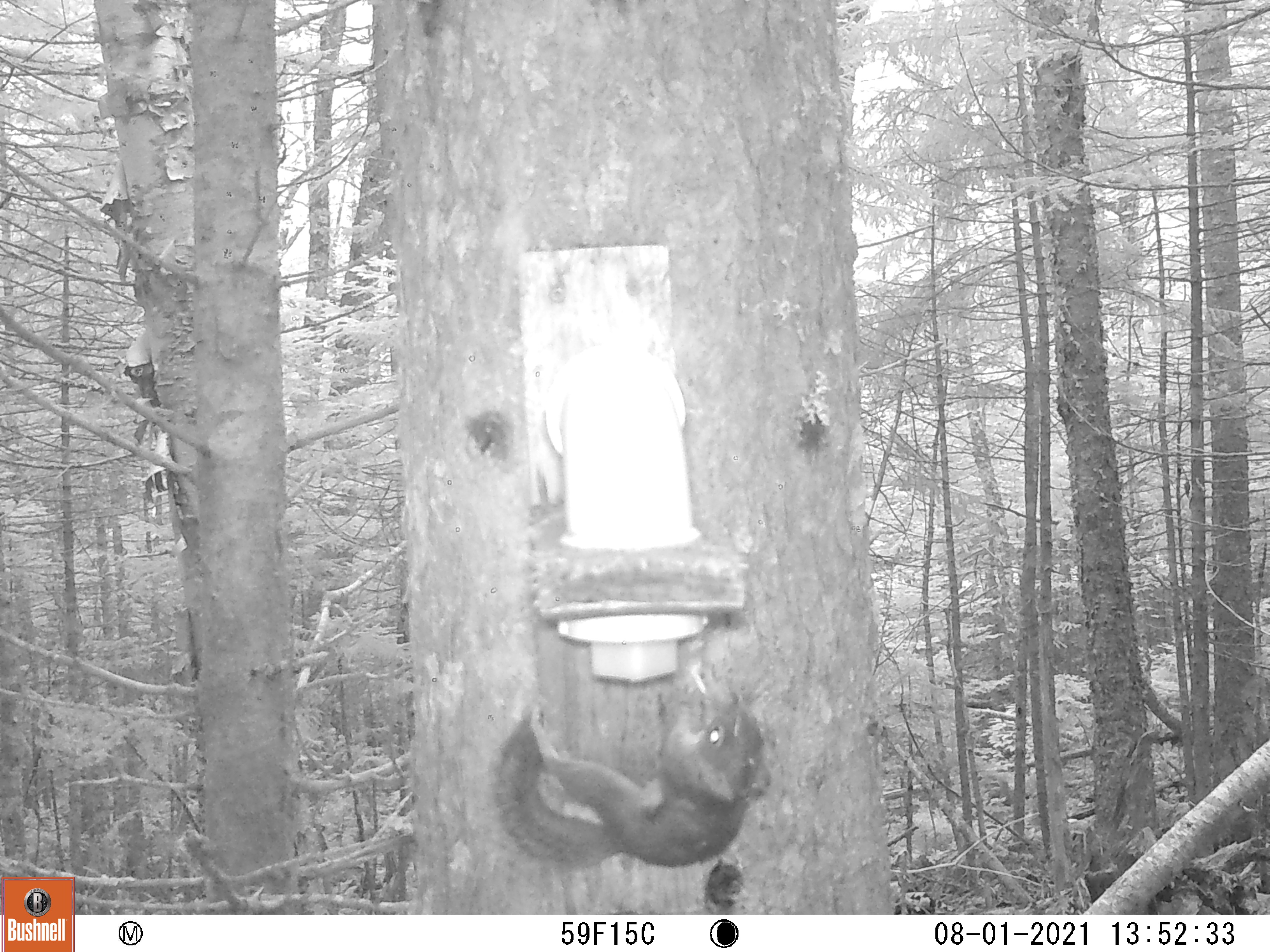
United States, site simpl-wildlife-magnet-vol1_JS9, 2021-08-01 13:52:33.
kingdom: Animalia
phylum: Chordata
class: Mammalia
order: Rodentia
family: Sciuridae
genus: Tamiasciurus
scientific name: Tamiasciurus hudsonicus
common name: red squirrel